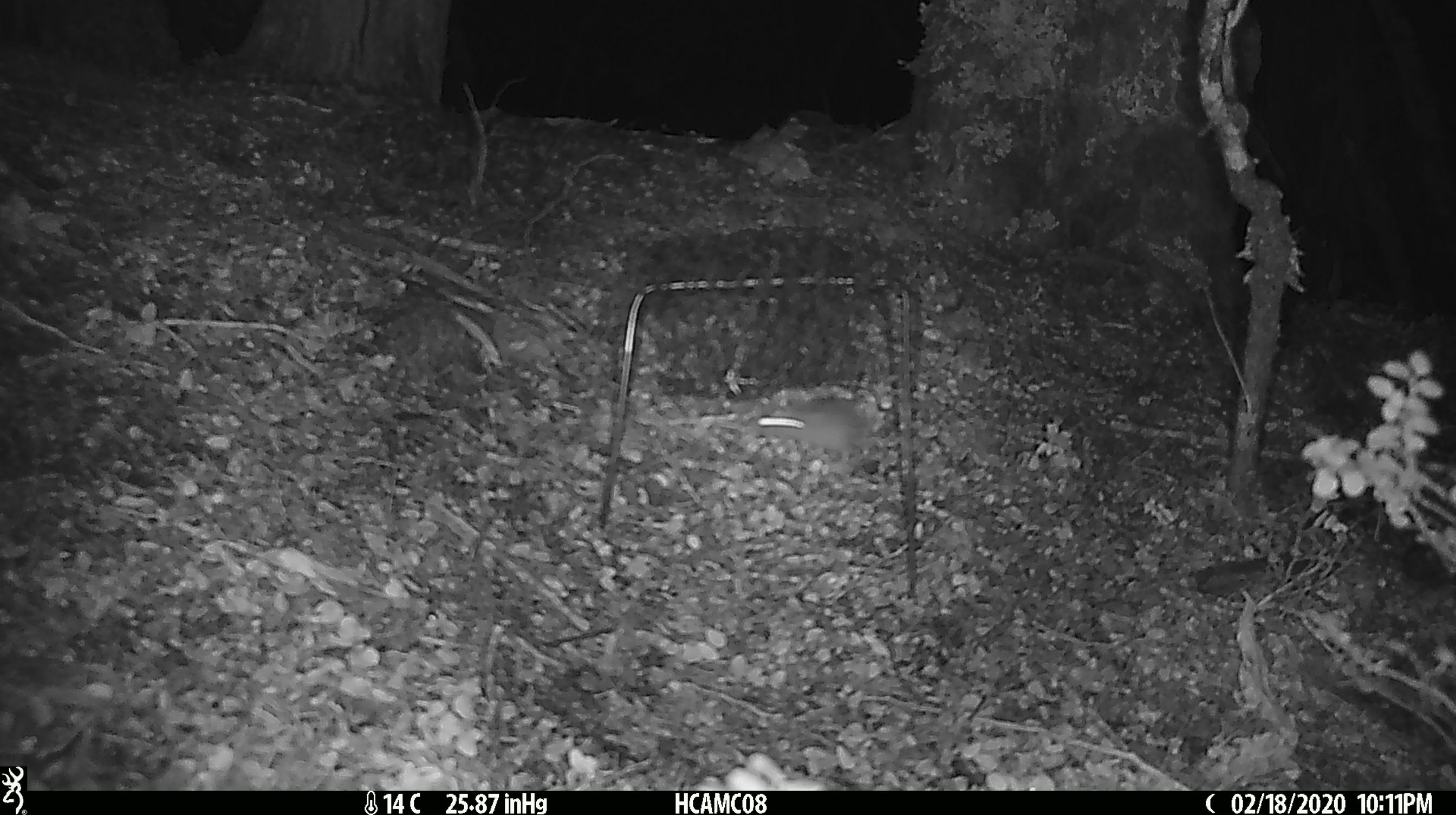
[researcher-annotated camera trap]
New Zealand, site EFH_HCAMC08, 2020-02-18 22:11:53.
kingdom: Animalia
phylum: Chordata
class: Mammalia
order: Rodentia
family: Muridae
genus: Mus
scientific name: Mus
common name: mouse